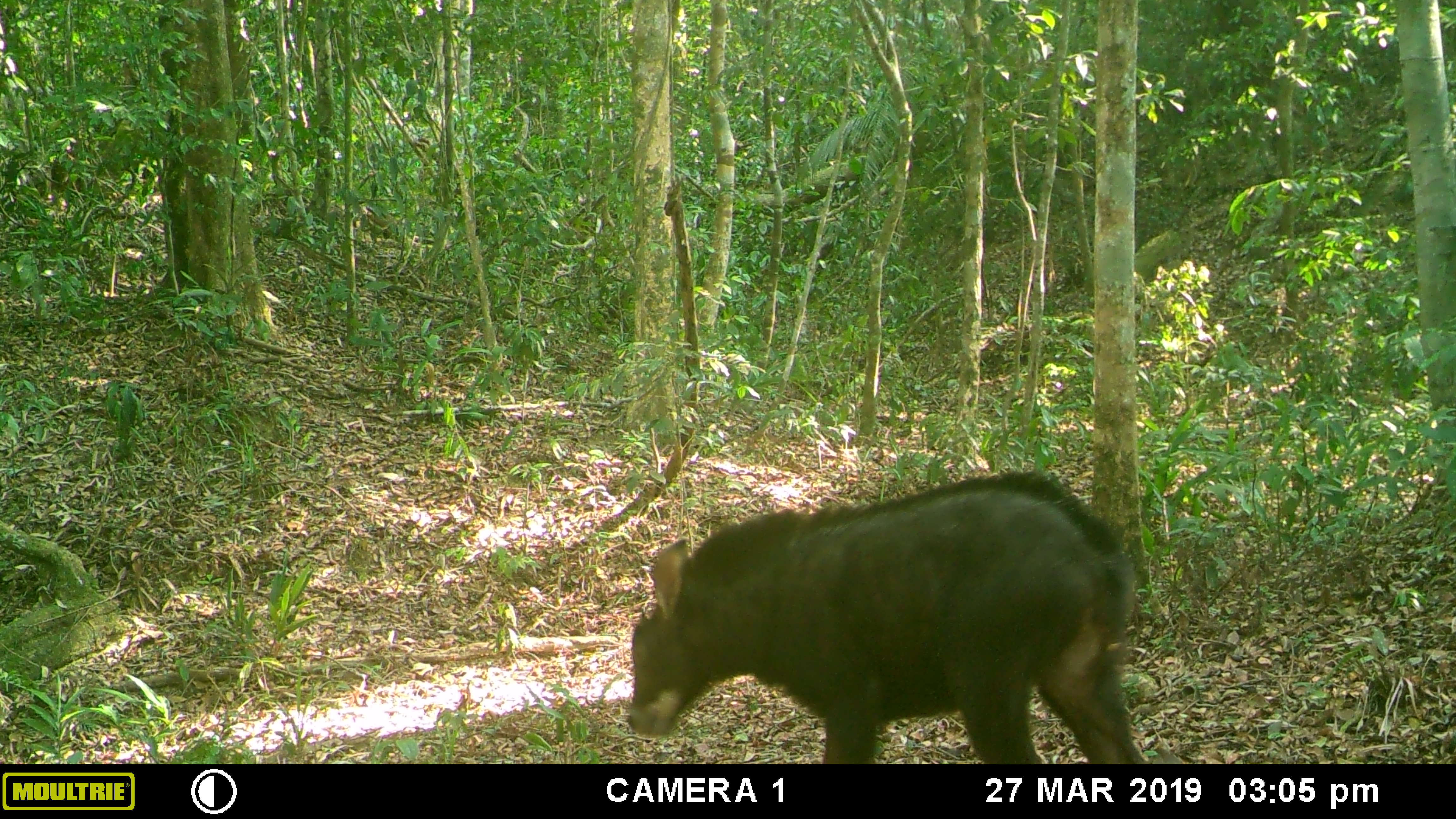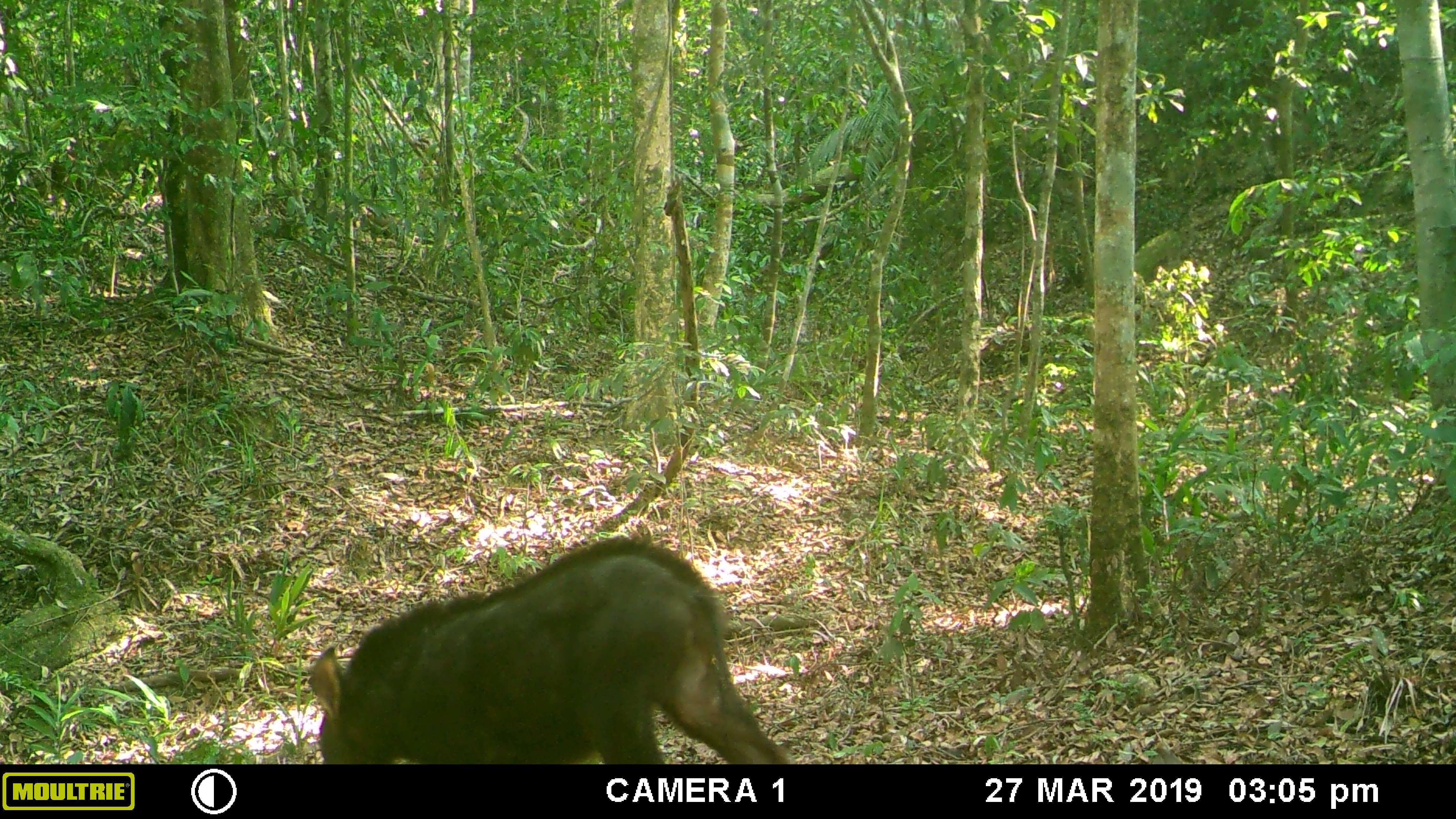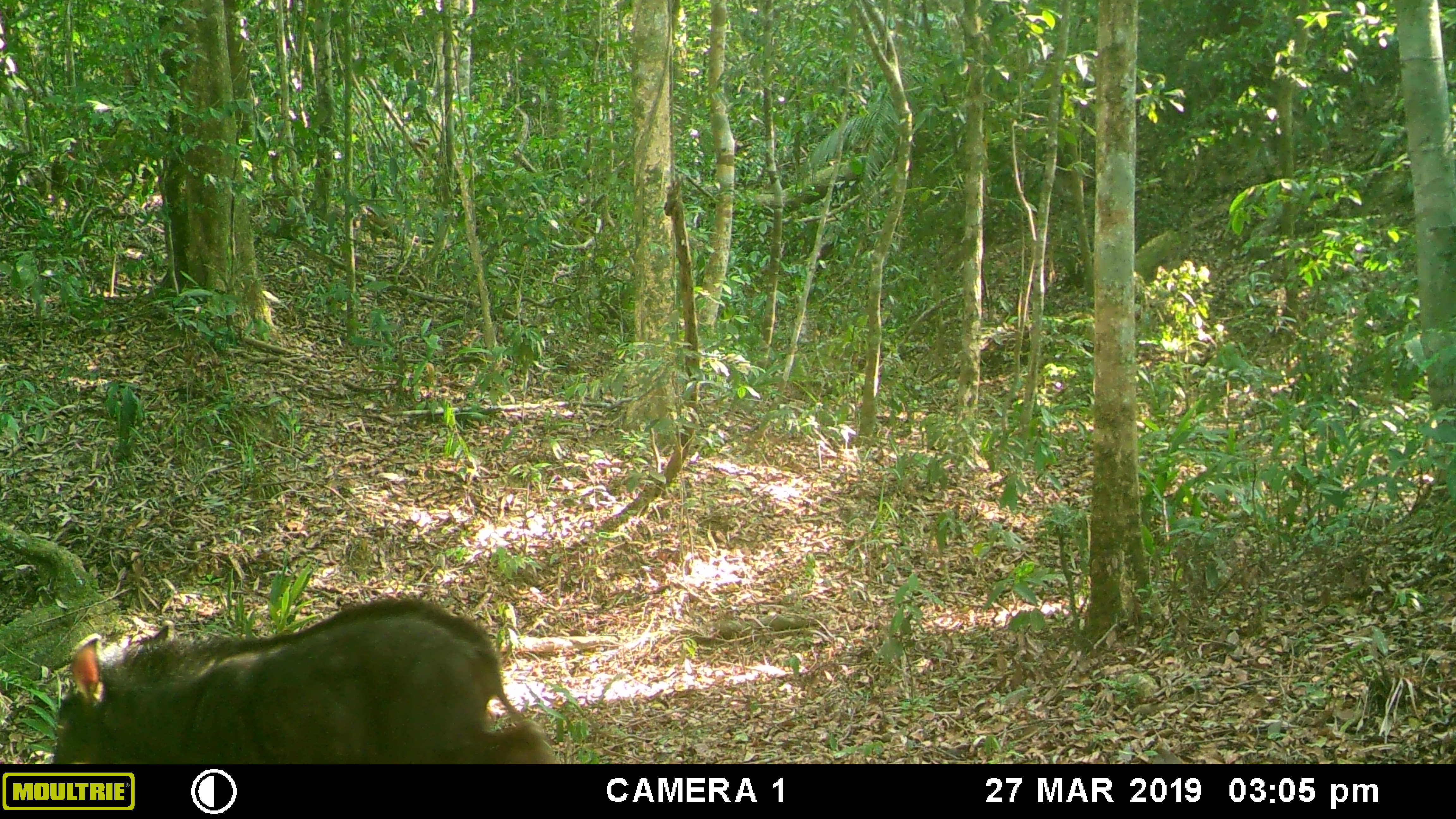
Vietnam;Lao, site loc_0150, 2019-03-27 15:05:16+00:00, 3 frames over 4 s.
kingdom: Animalia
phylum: Chordata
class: Mammalia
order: Artiodactyla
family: Bovidae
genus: Capricornis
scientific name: Capricornis sumatraensis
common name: chinese serow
Chinese serow (Capricornis sumatraensis). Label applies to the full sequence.